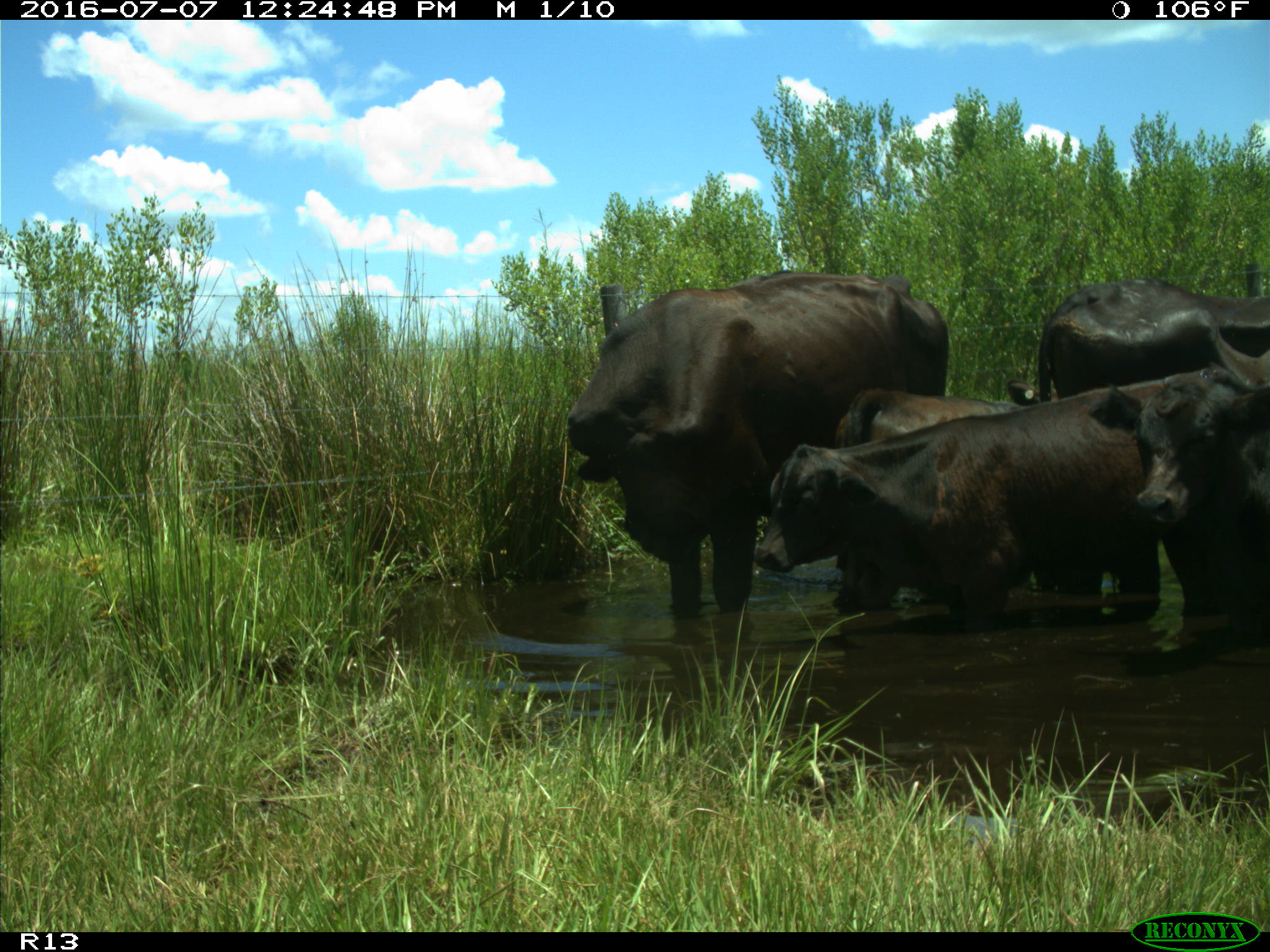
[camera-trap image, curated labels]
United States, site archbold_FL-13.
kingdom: Animalia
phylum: Chordata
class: Mammalia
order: Artiodactyla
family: Bovidae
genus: Bos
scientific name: Bos taurus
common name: domestic cow